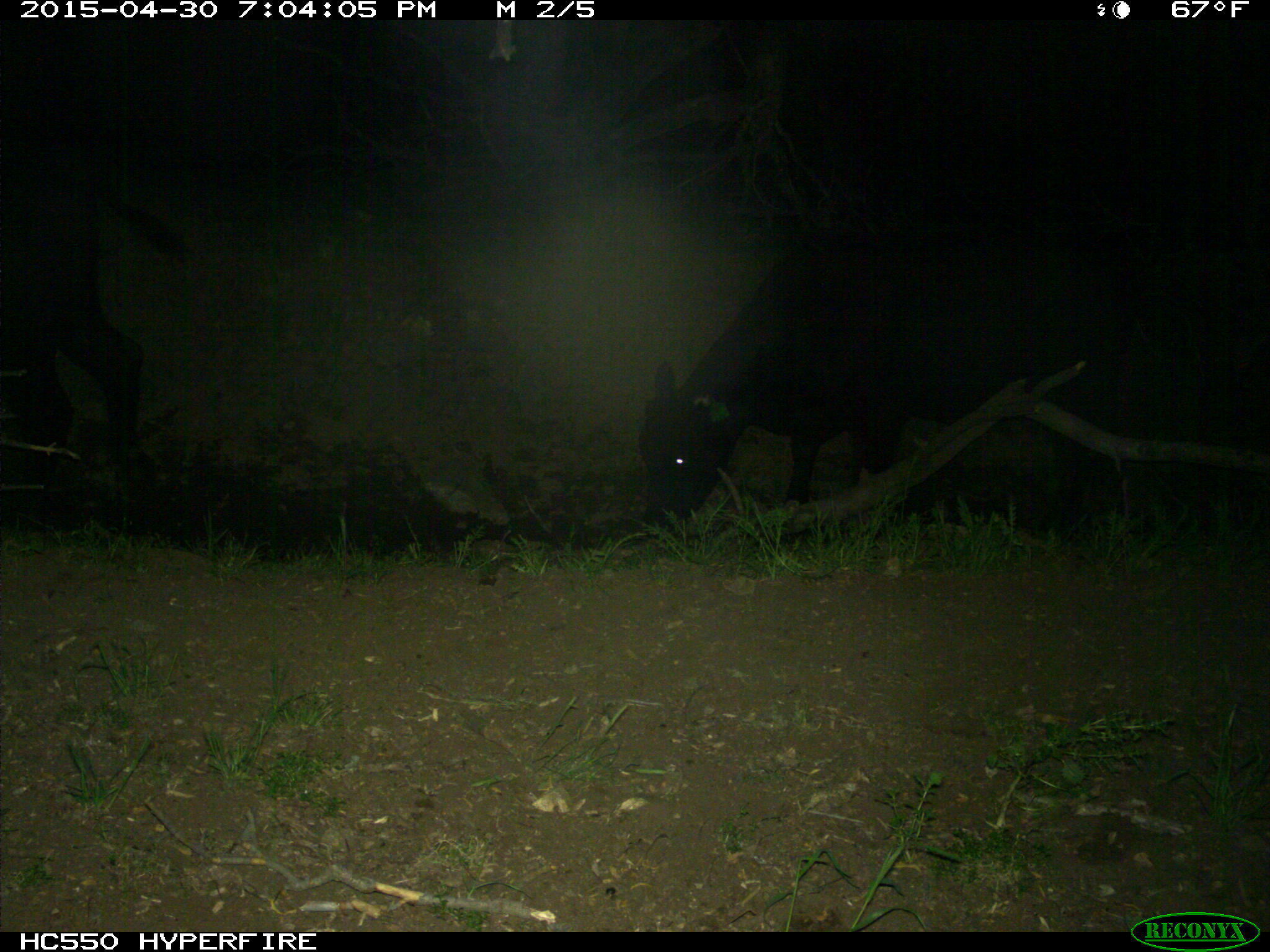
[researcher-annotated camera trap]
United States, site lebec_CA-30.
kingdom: Animalia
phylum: Chordata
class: Mammalia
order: Artiodactyla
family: Bovidae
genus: Bos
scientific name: Bos taurus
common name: domestic cow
Bos taurus (domestic cow).